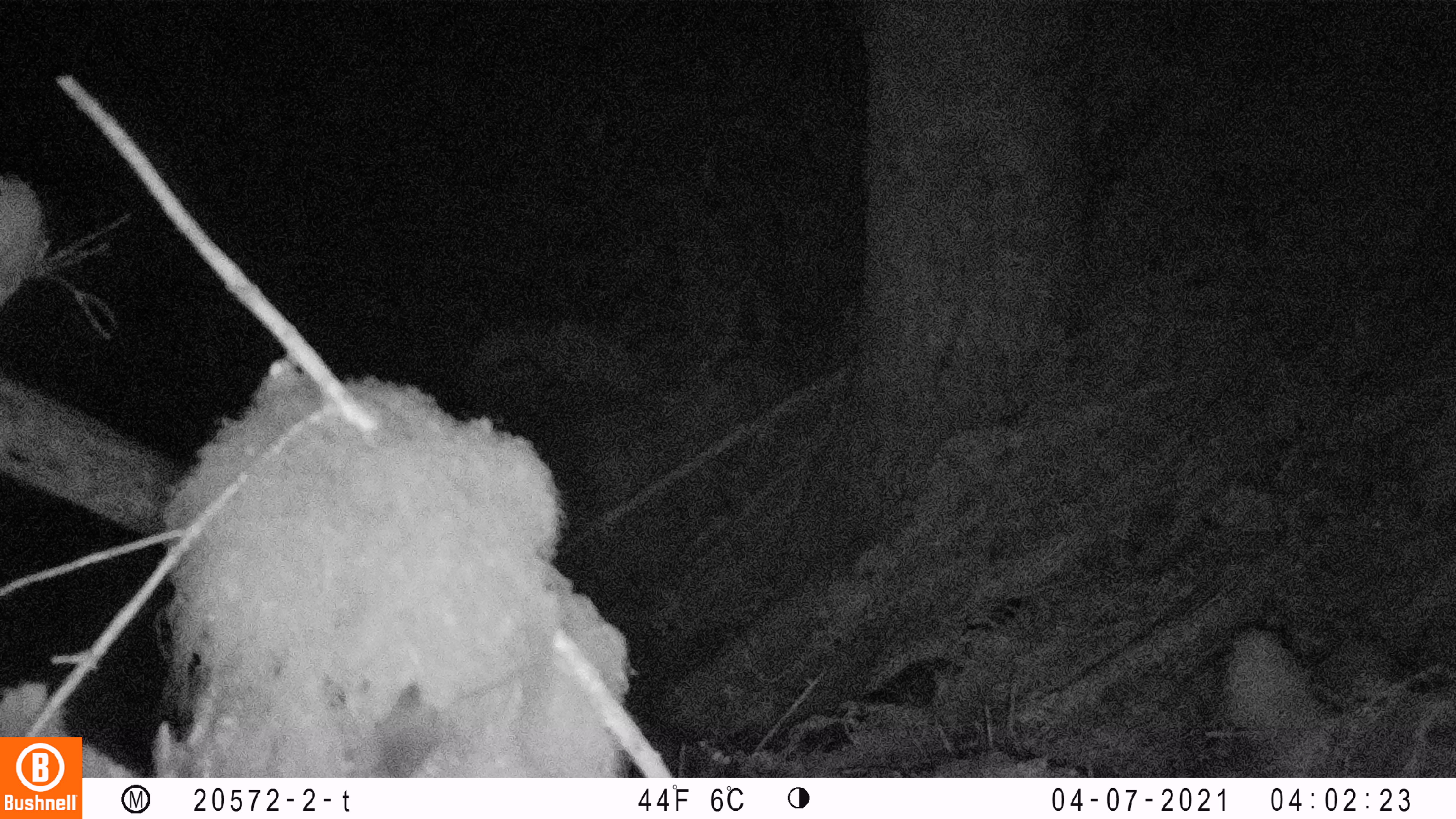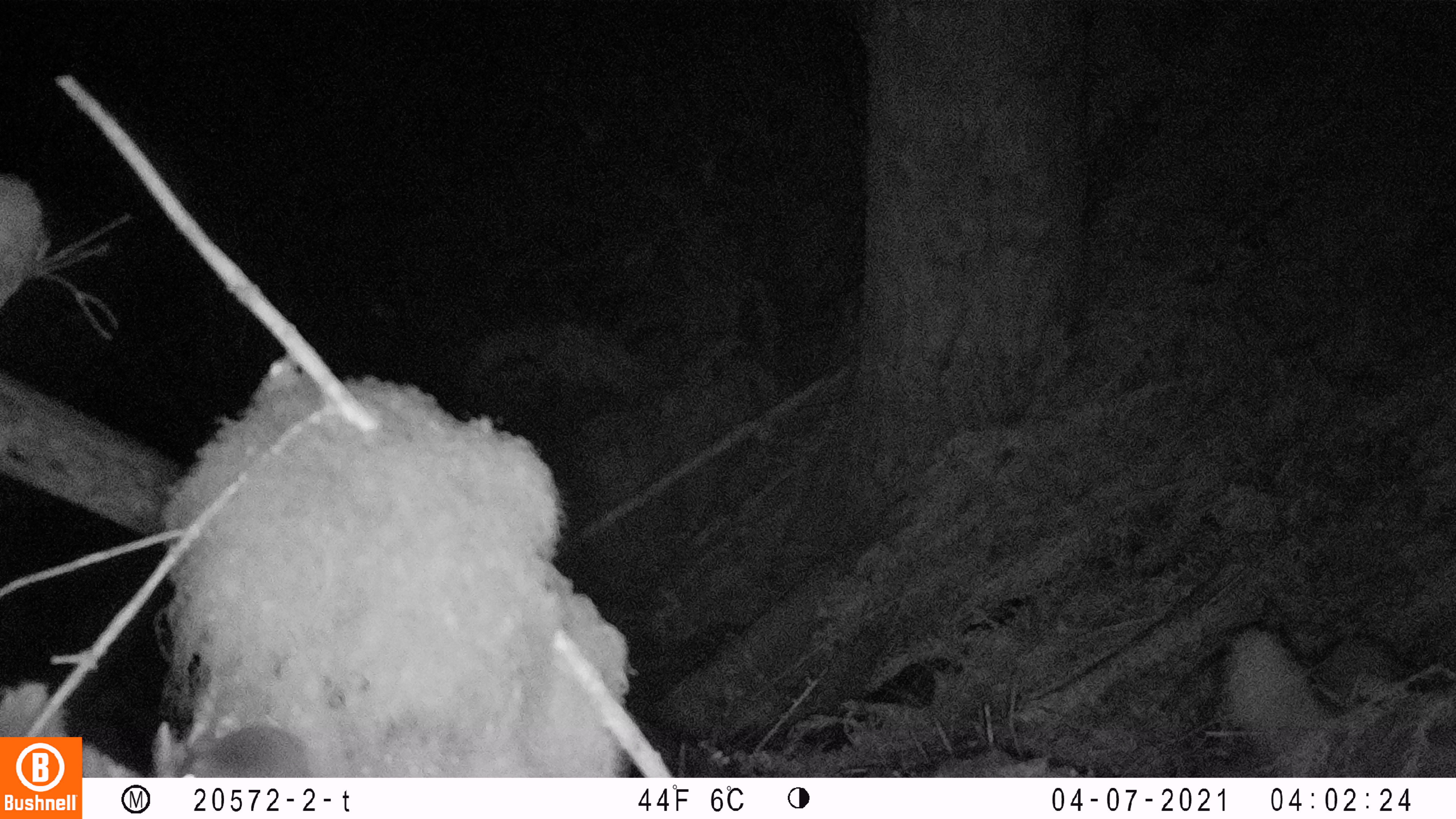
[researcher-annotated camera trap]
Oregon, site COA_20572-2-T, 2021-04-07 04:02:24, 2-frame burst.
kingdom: Animalia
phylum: Chordata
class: Mammalia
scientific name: Mammalia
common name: small mammal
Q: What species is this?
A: Small mammal (Mammalia).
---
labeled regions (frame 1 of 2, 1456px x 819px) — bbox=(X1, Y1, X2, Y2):
small mammal: bbox=(331, 642, 561, 774)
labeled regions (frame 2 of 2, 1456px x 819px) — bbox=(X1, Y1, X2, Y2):
small mammal: bbox=(148, 708, 321, 770)